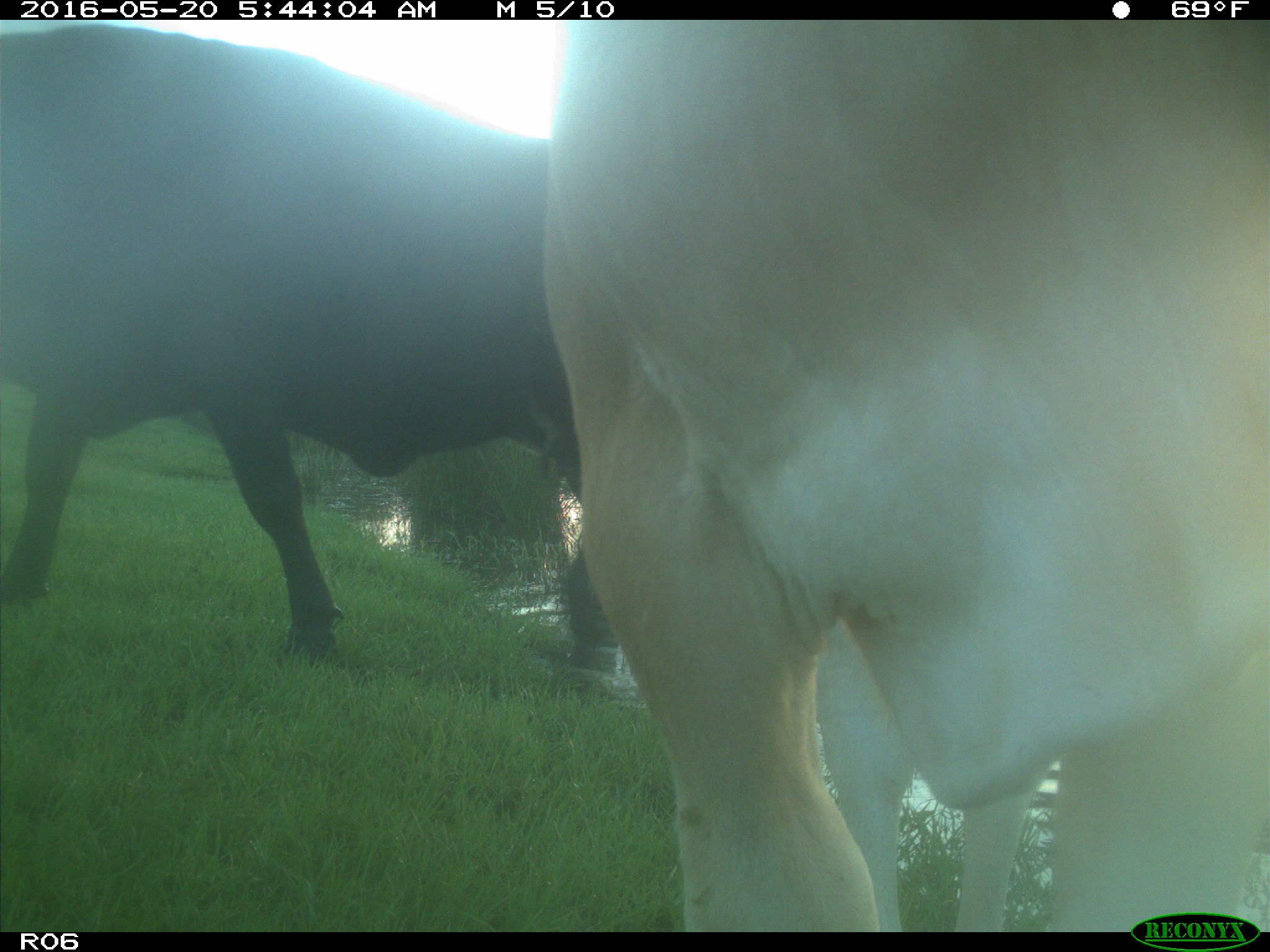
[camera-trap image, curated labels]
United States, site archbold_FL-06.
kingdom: Animalia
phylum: Chordata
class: Mammalia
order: Artiodactyla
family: Bovidae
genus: Bos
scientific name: Bos taurus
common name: domestic cow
Bos taurus (domestic cow).